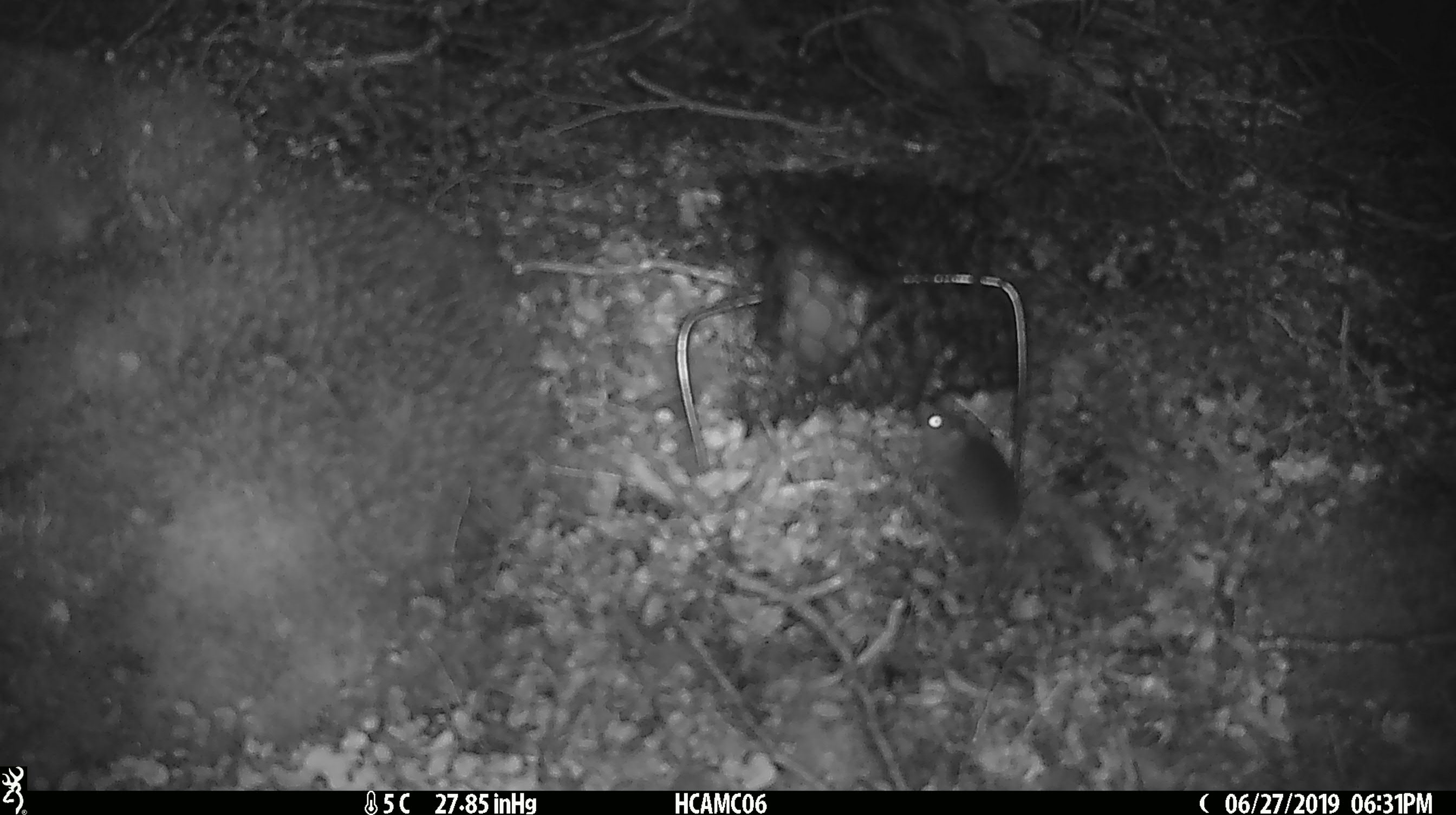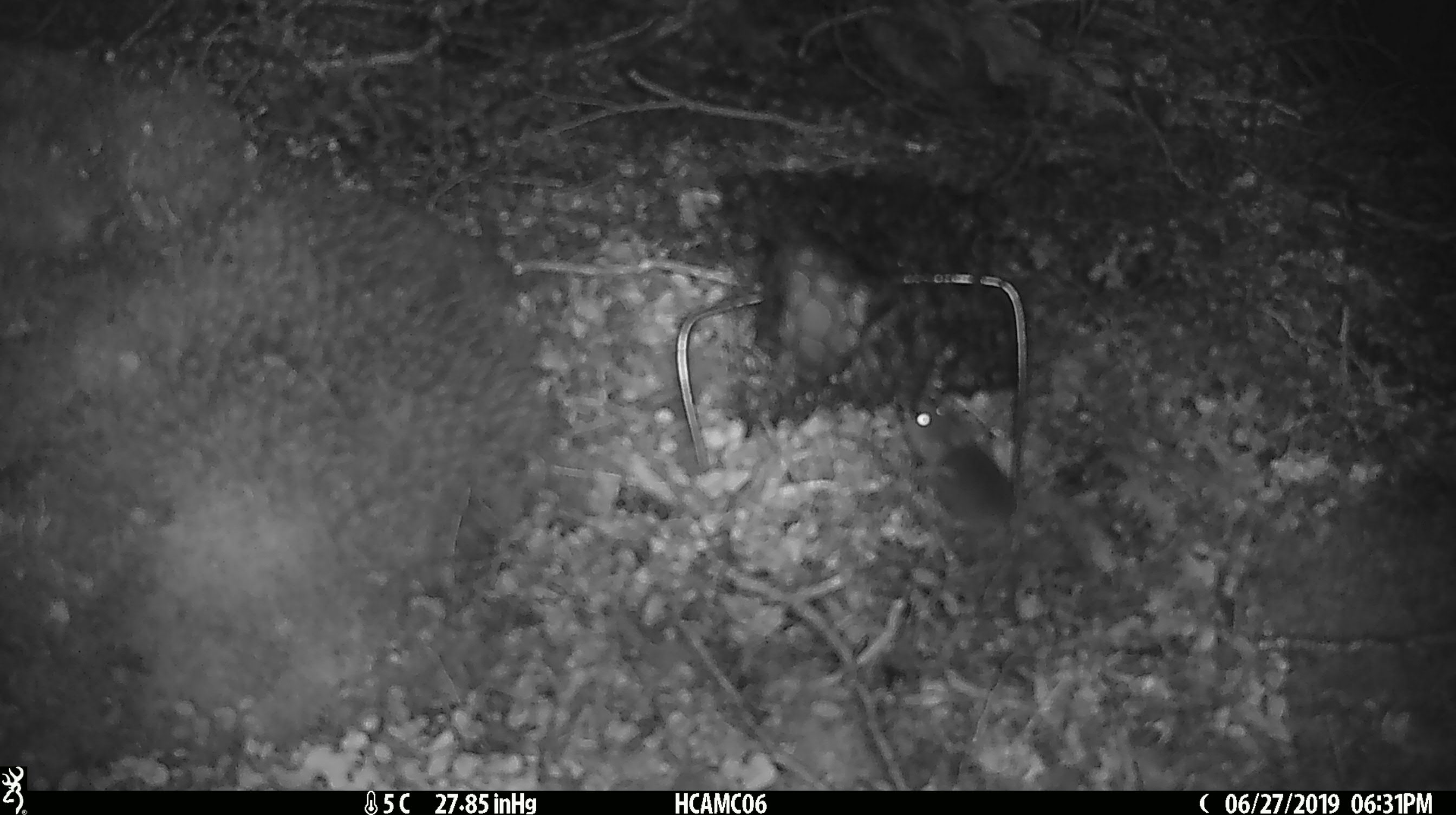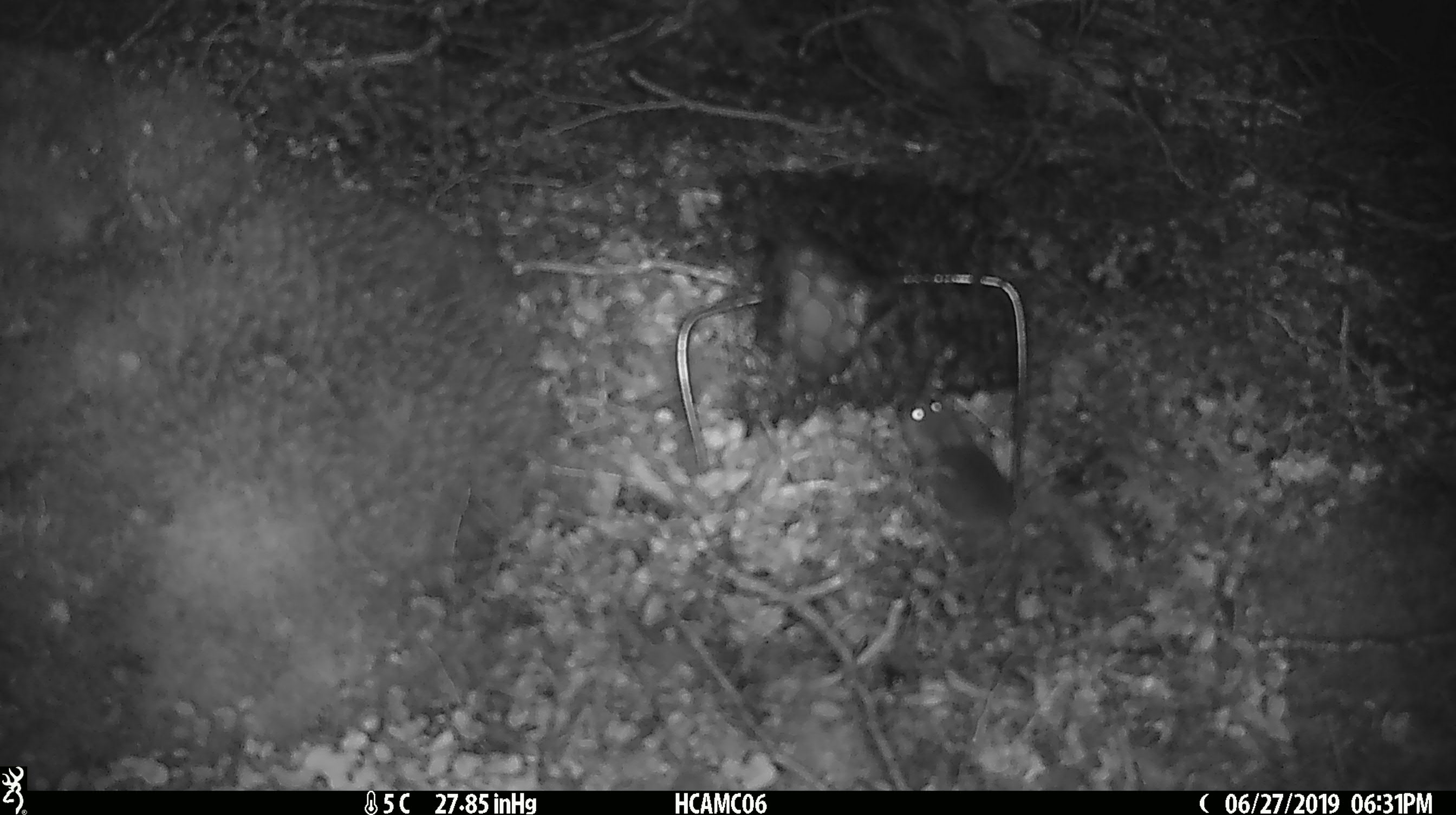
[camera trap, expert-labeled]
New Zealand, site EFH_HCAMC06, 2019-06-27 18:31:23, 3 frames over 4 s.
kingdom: Animalia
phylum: Chordata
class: Mammalia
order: Rodentia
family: Muridae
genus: Mus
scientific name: Mus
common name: mouse